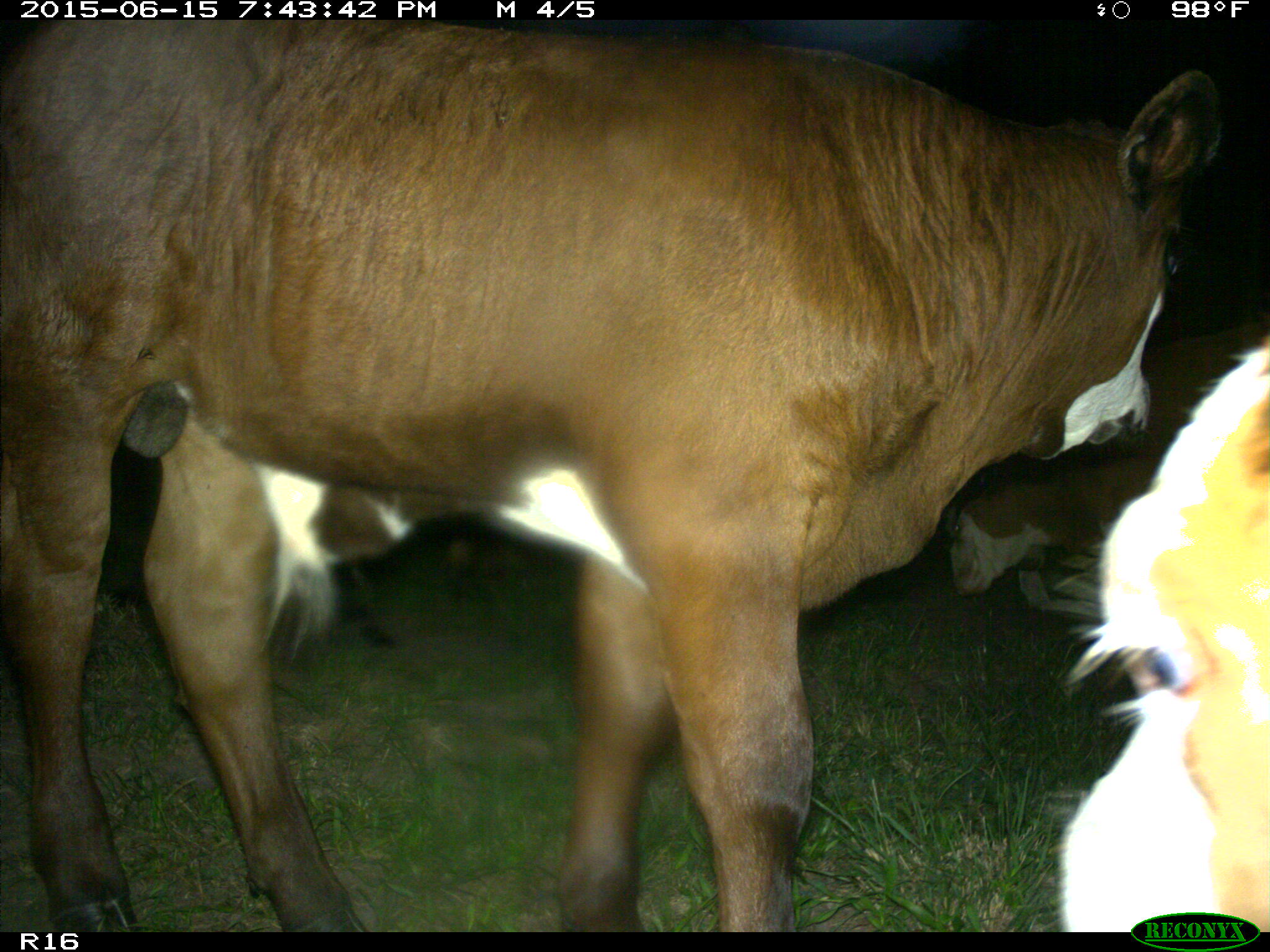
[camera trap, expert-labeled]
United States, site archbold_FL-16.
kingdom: Animalia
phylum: Chordata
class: Mammalia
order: Artiodactyla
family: Bovidae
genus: Bos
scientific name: Bos taurus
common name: domestic cow